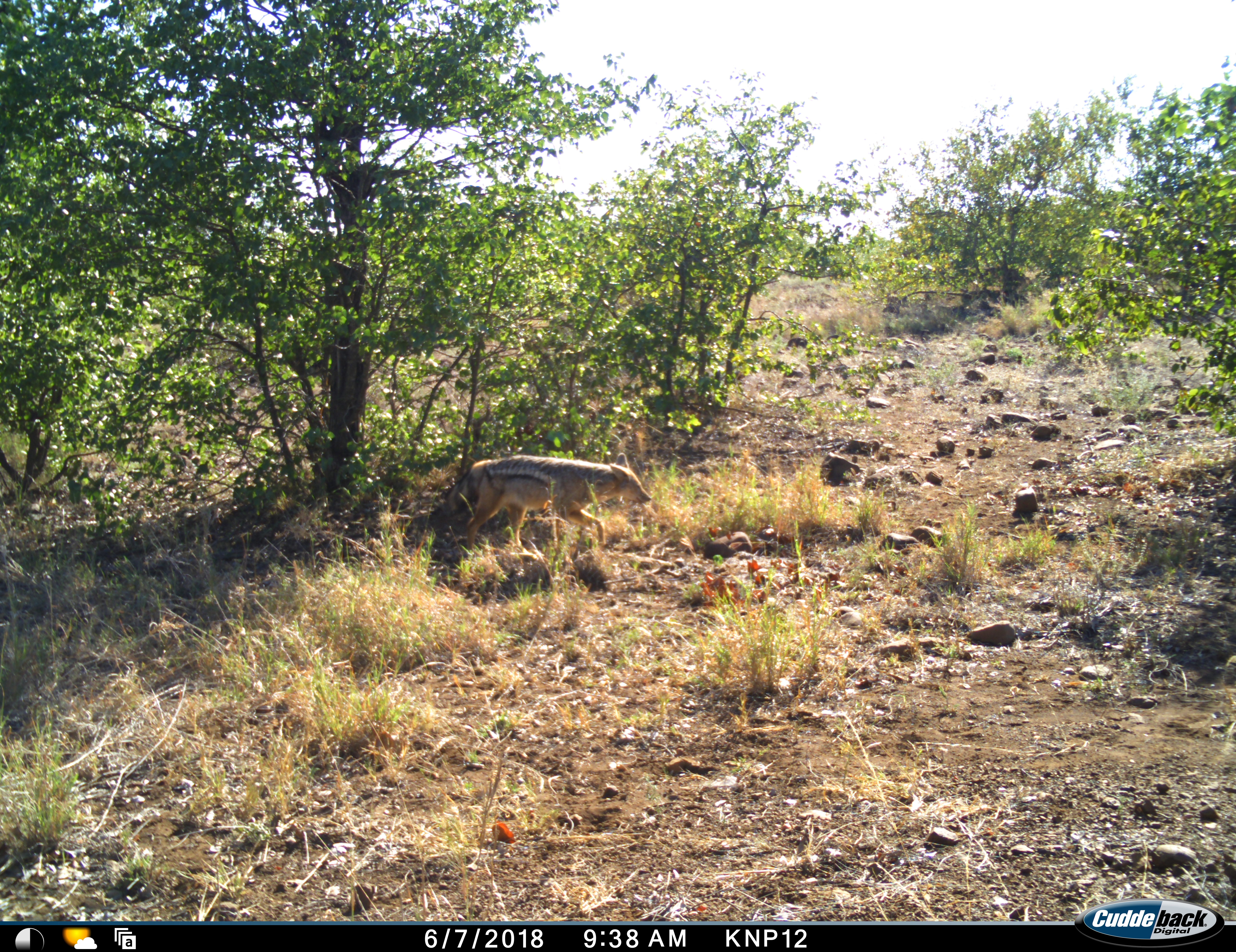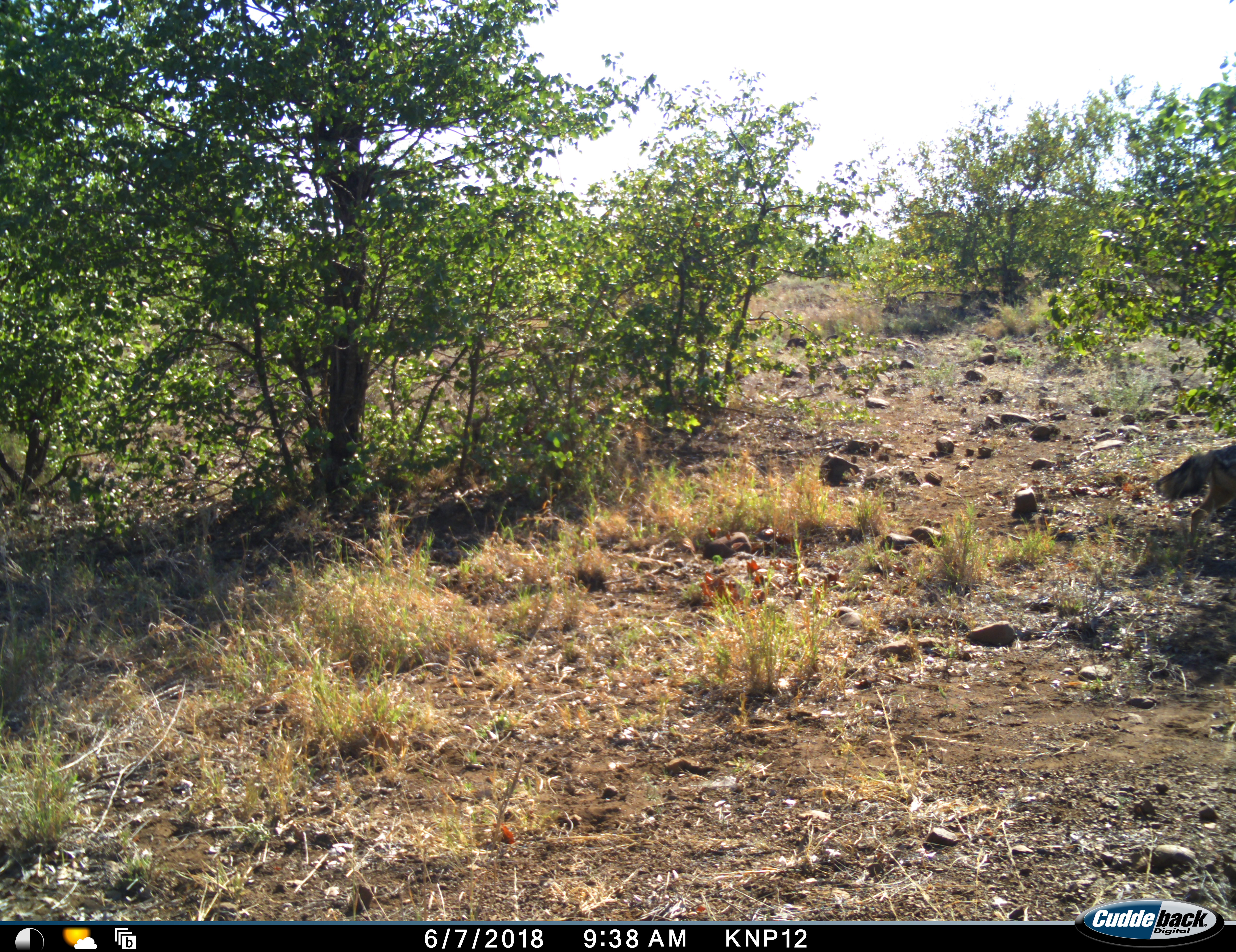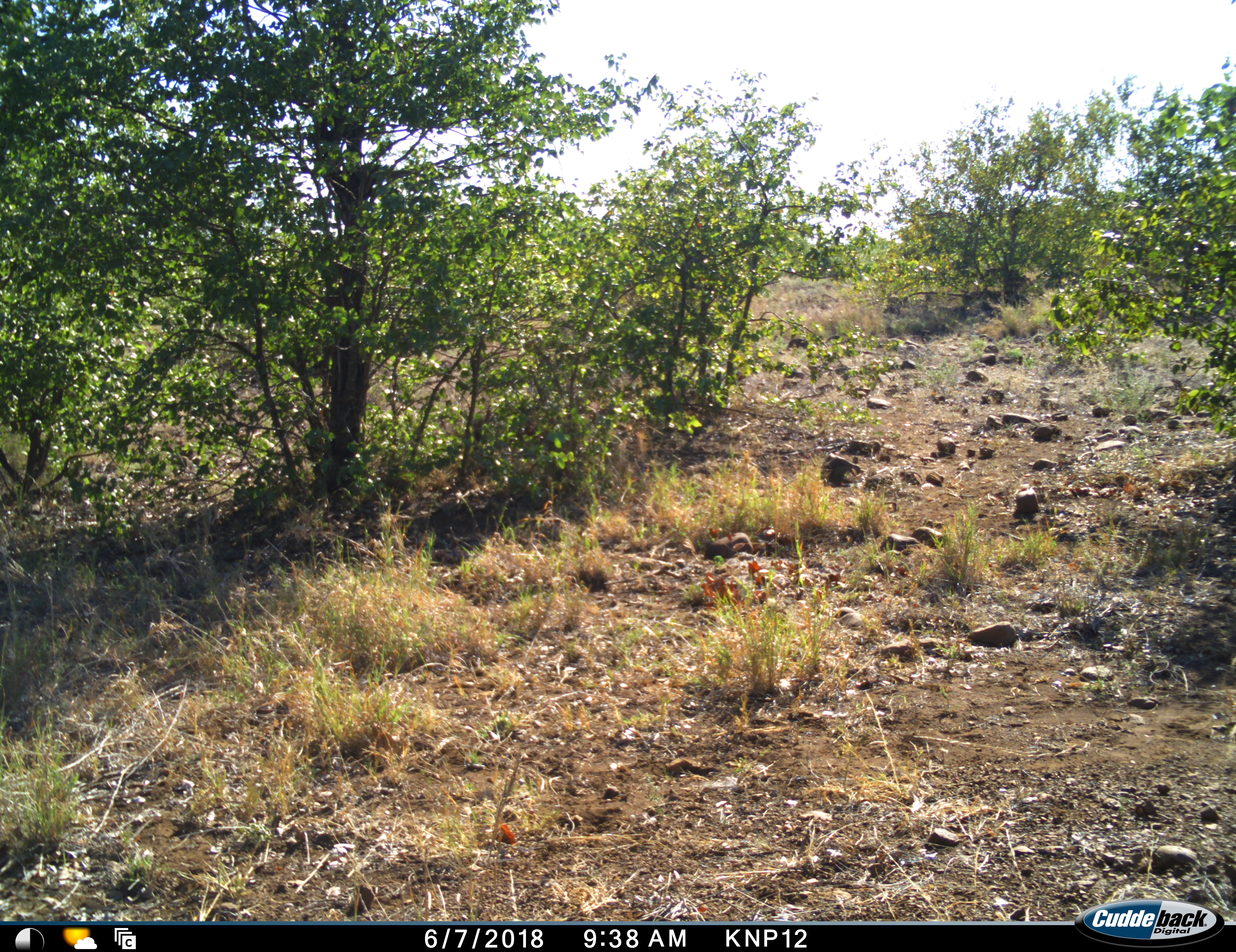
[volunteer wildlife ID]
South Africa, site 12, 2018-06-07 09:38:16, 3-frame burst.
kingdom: Animalia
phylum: Chordata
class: Mammalia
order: Carnivora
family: Canidae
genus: Lupulella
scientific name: Lupulella adusta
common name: side-striped jackal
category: jackalsidestriped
Jackalsidestriped (side-striped jackal) (Lupulella adusta), count 1. Behavior (volunteer vote fractions): standing 0%, resting 0%, moving 100%, interacting 0%. Young present (vote fraction): 0%. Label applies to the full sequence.